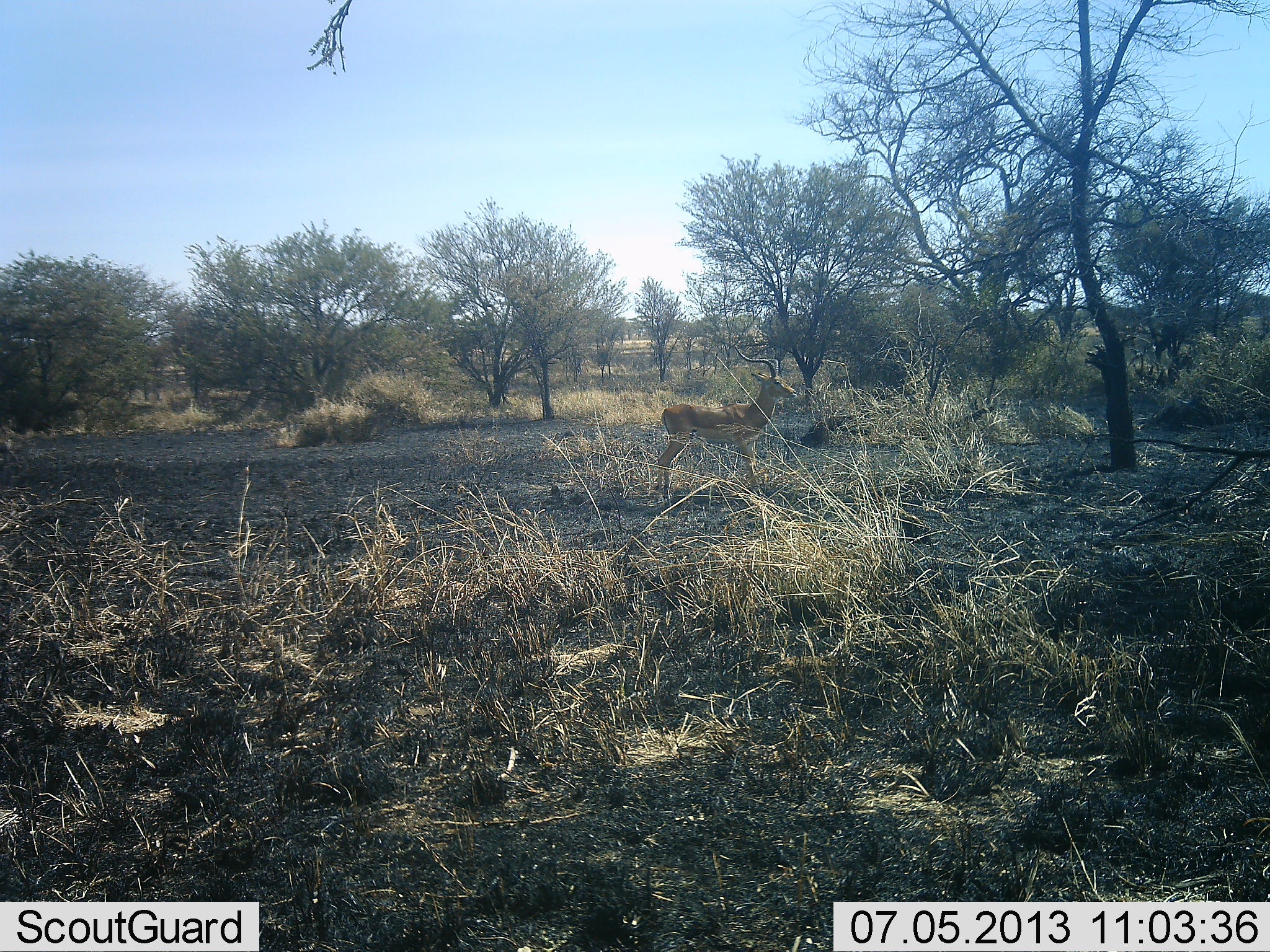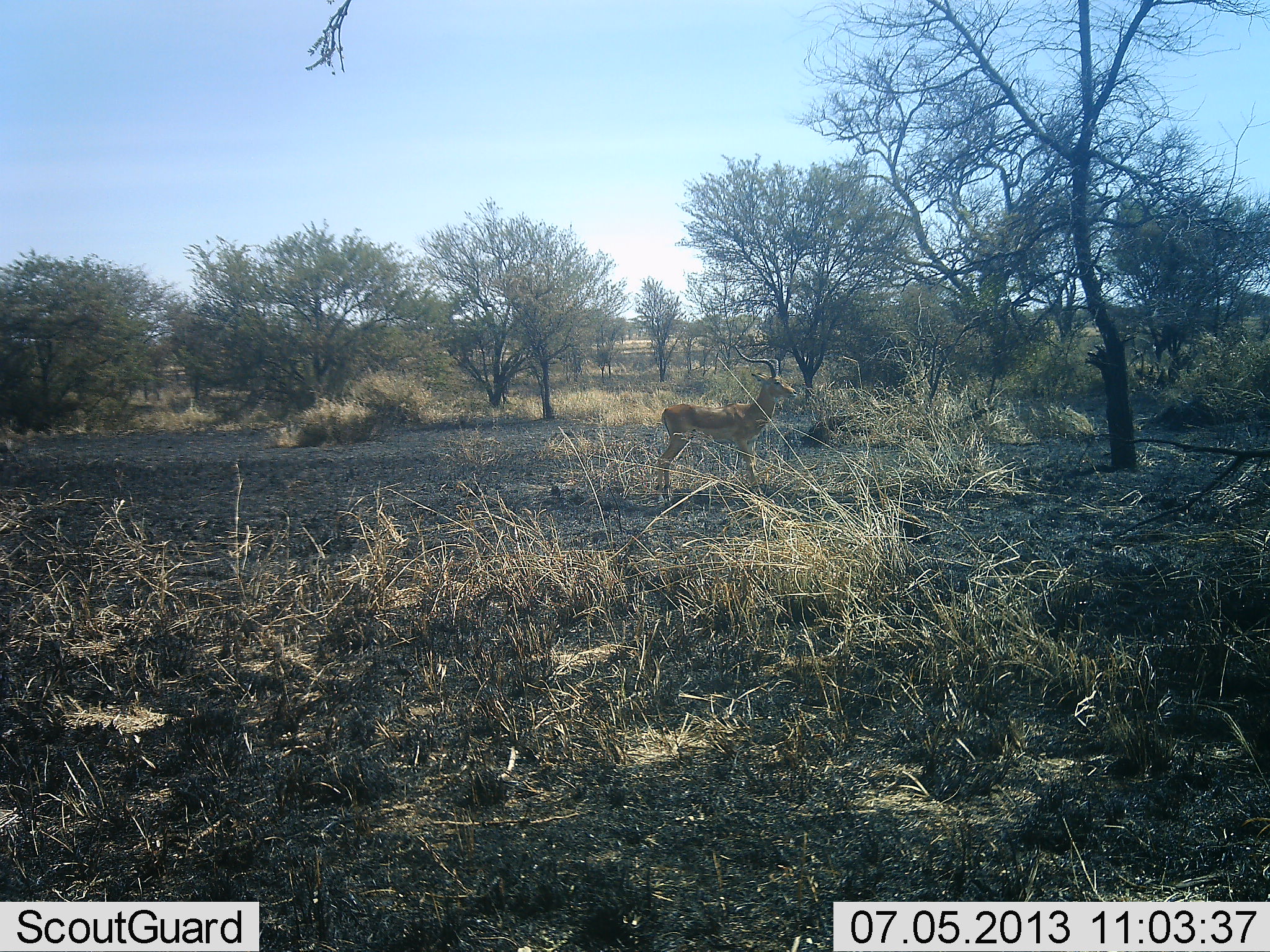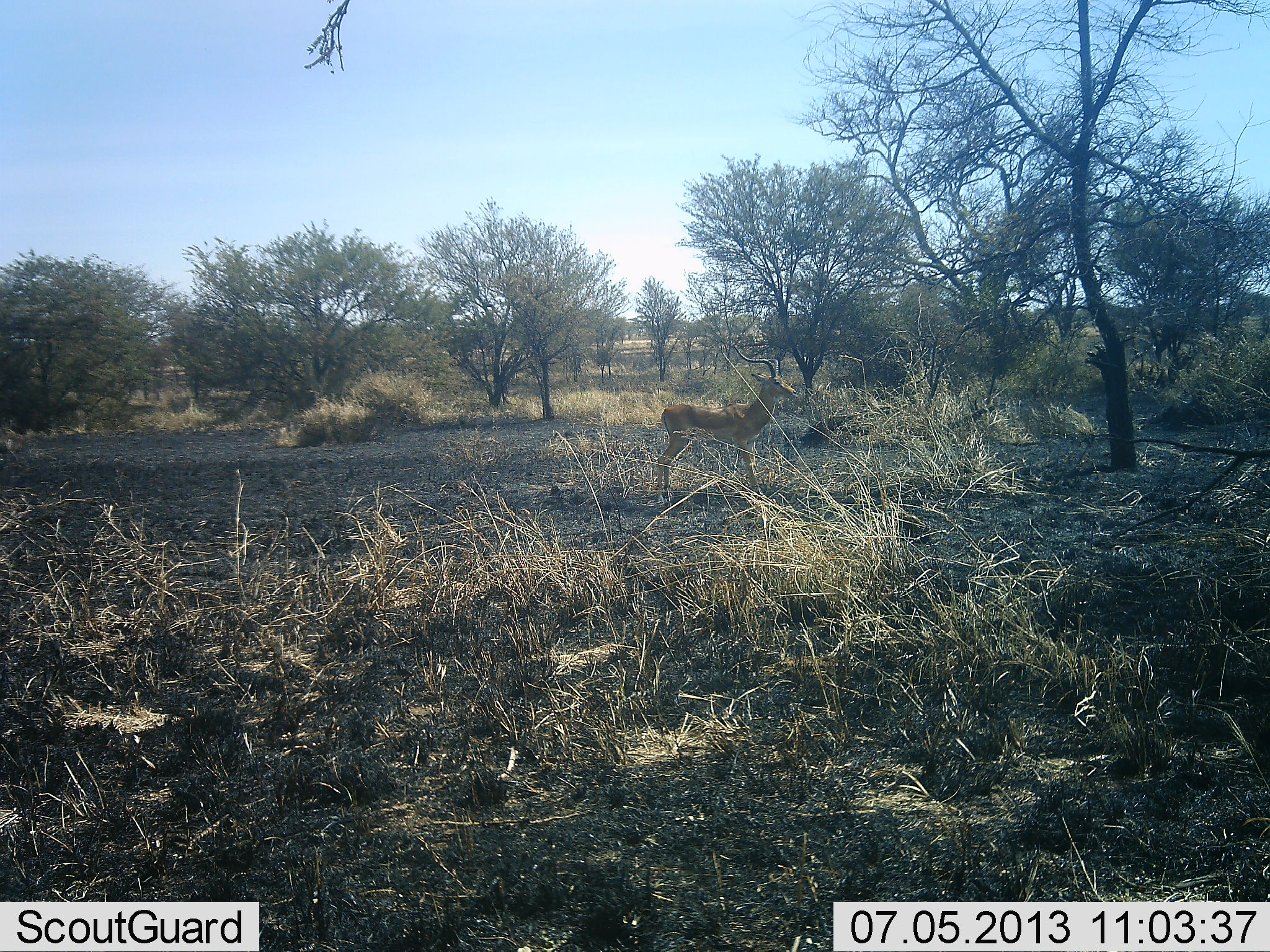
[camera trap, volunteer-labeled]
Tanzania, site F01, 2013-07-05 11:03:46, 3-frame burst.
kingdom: Animalia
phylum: Chordata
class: Mammalia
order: Artiodactyla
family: Bovidae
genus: Aepyceros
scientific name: Aepyceros melampus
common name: impala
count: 1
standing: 100%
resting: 0%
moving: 0%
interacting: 0%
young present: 0%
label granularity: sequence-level